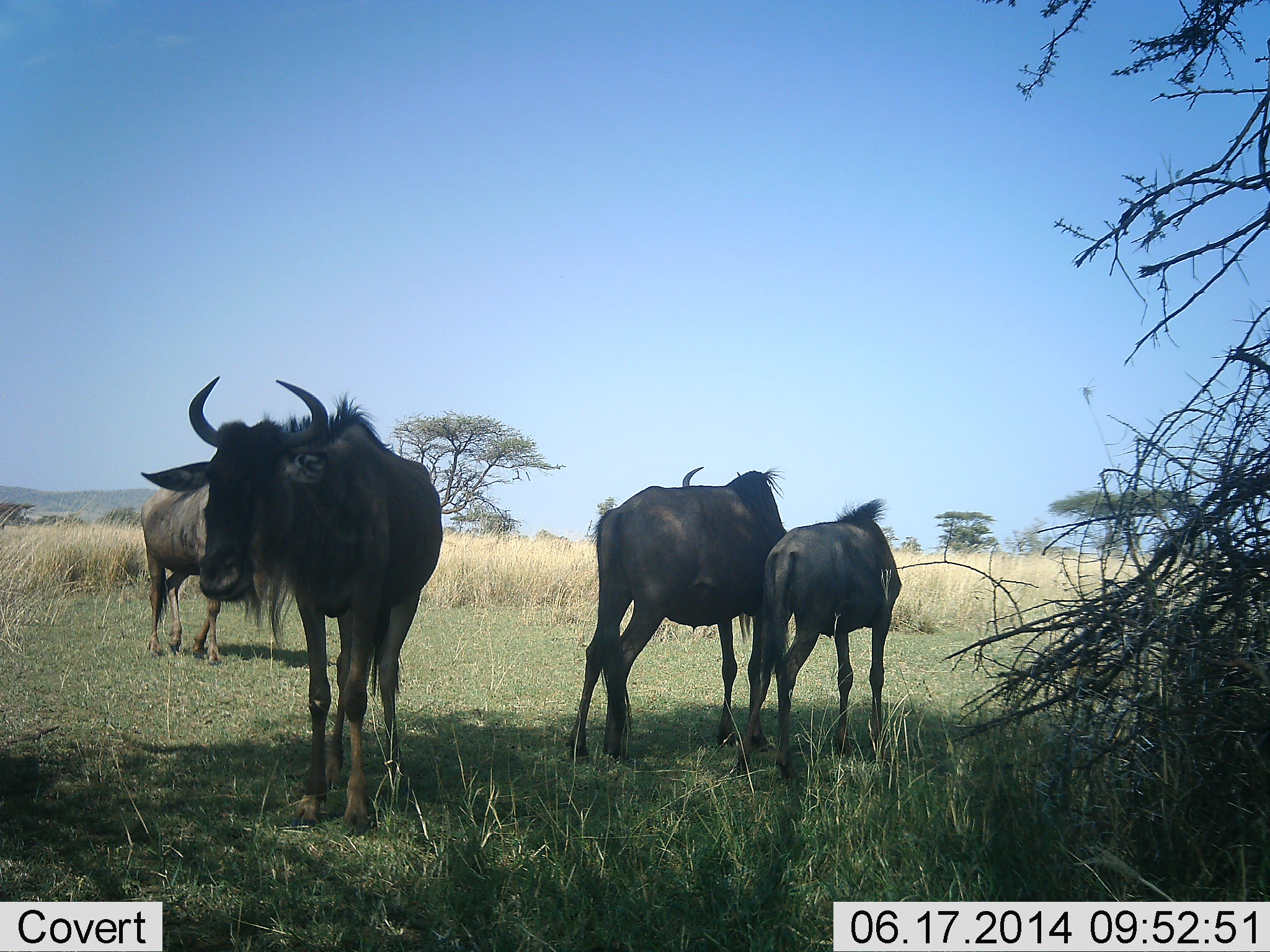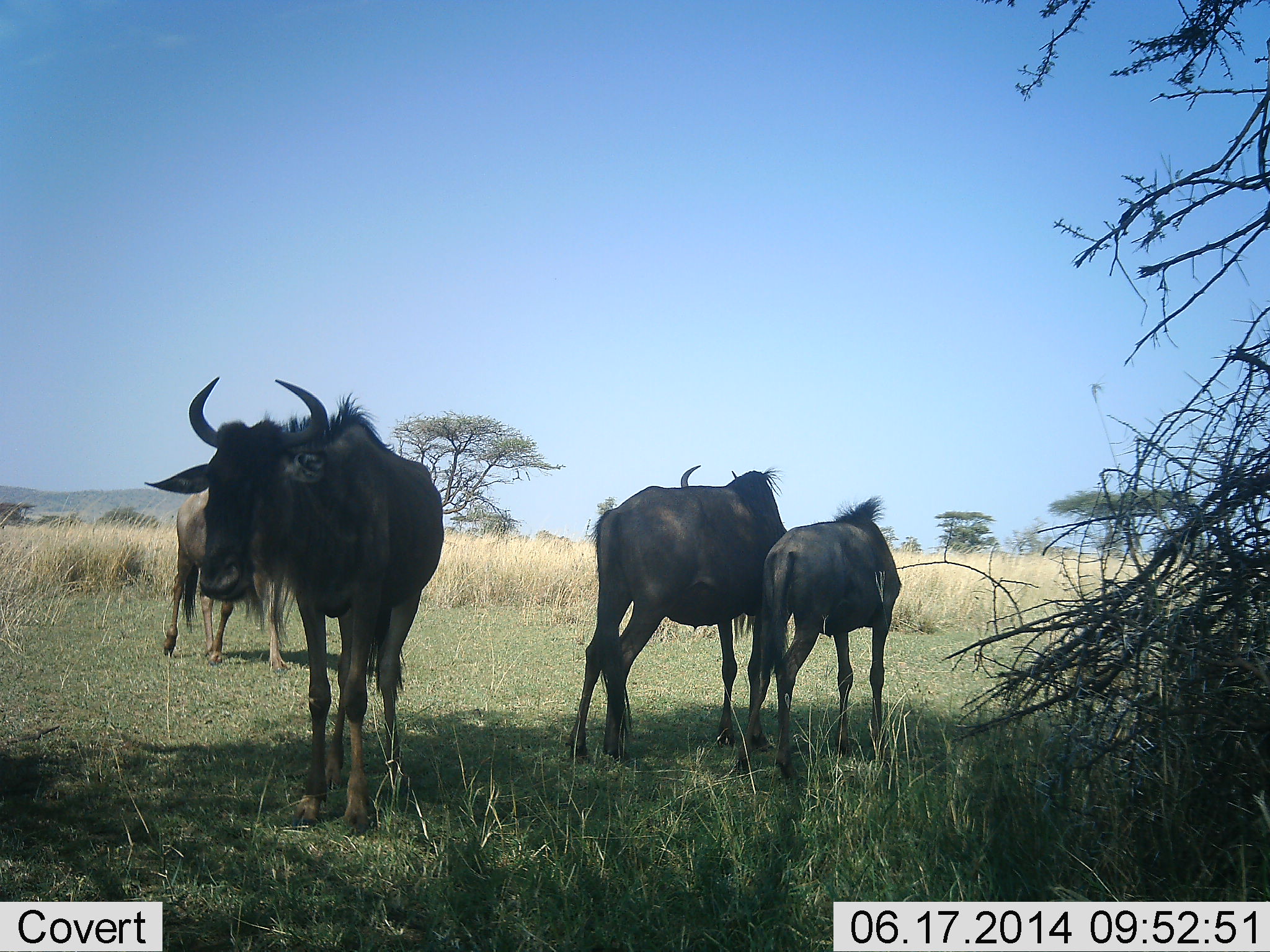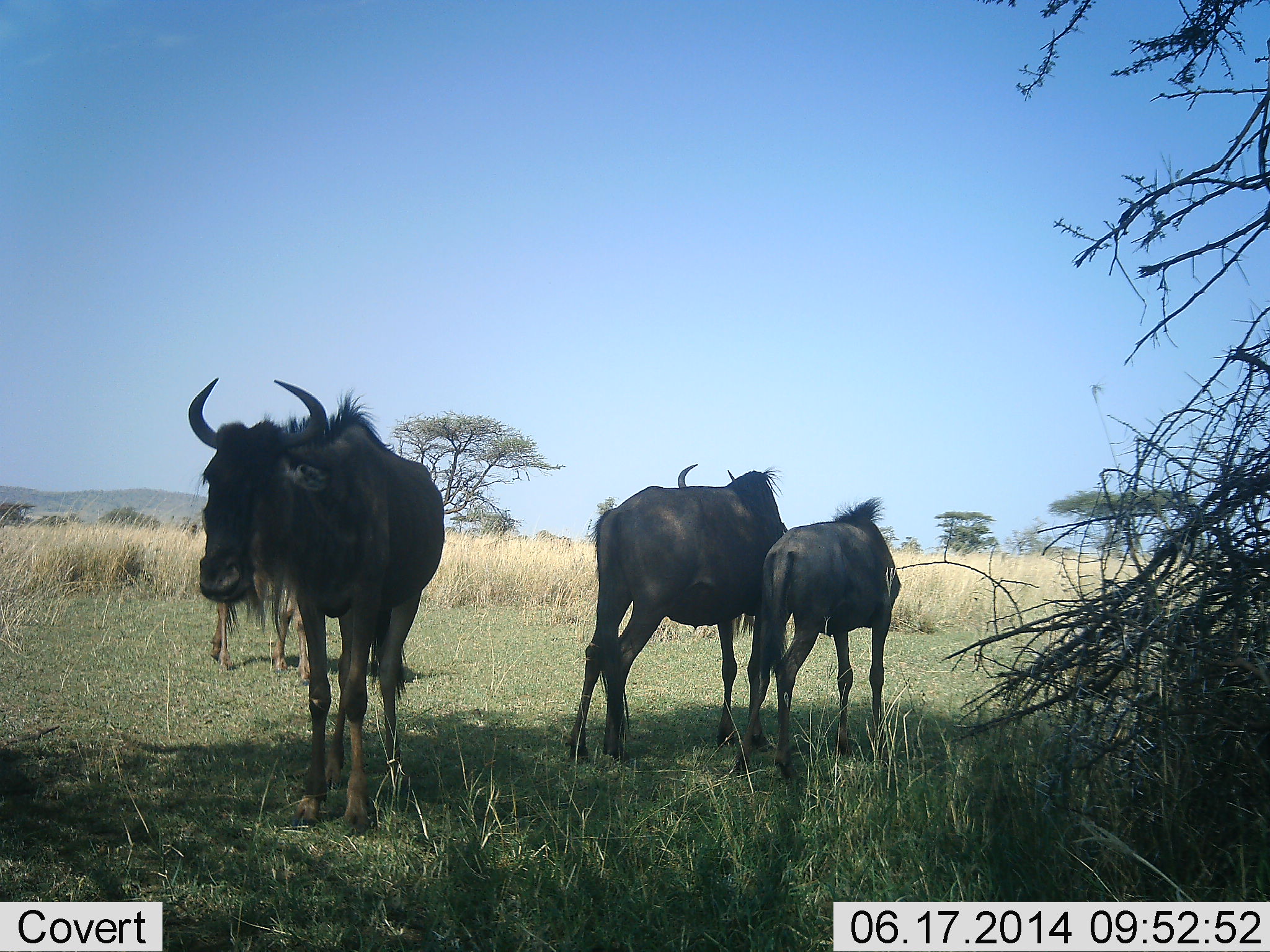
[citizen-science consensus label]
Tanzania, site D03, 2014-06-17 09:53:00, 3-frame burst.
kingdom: Animalia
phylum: Chordata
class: Mammalia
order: Artiodactyla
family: Bovidae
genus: Connochaetes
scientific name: Connochaetes taurinus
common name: blue wildebeest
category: wildebeest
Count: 4.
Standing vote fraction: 90%.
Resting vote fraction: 0%.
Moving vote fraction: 40%.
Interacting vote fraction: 0%.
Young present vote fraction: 50%.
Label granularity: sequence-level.